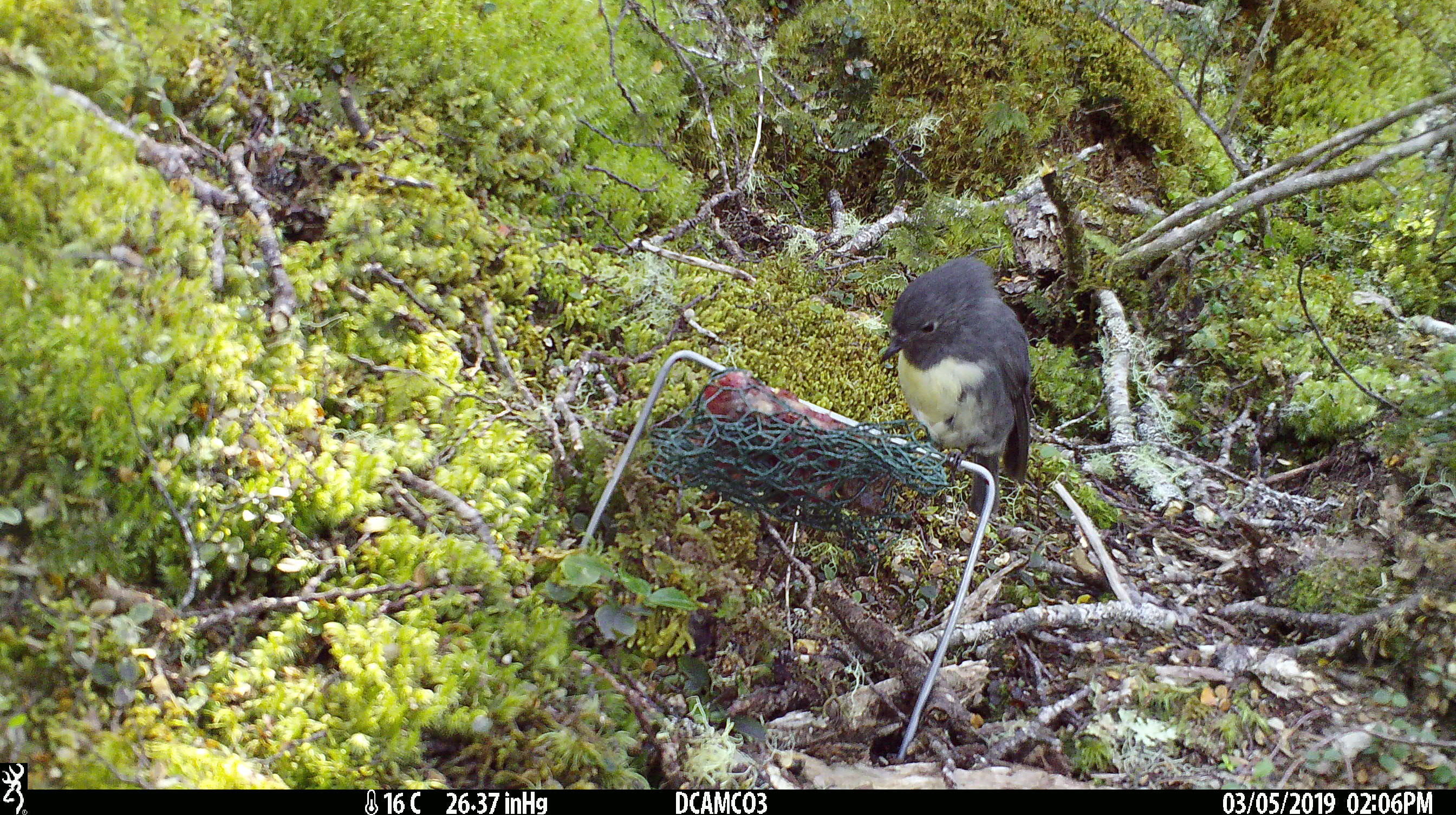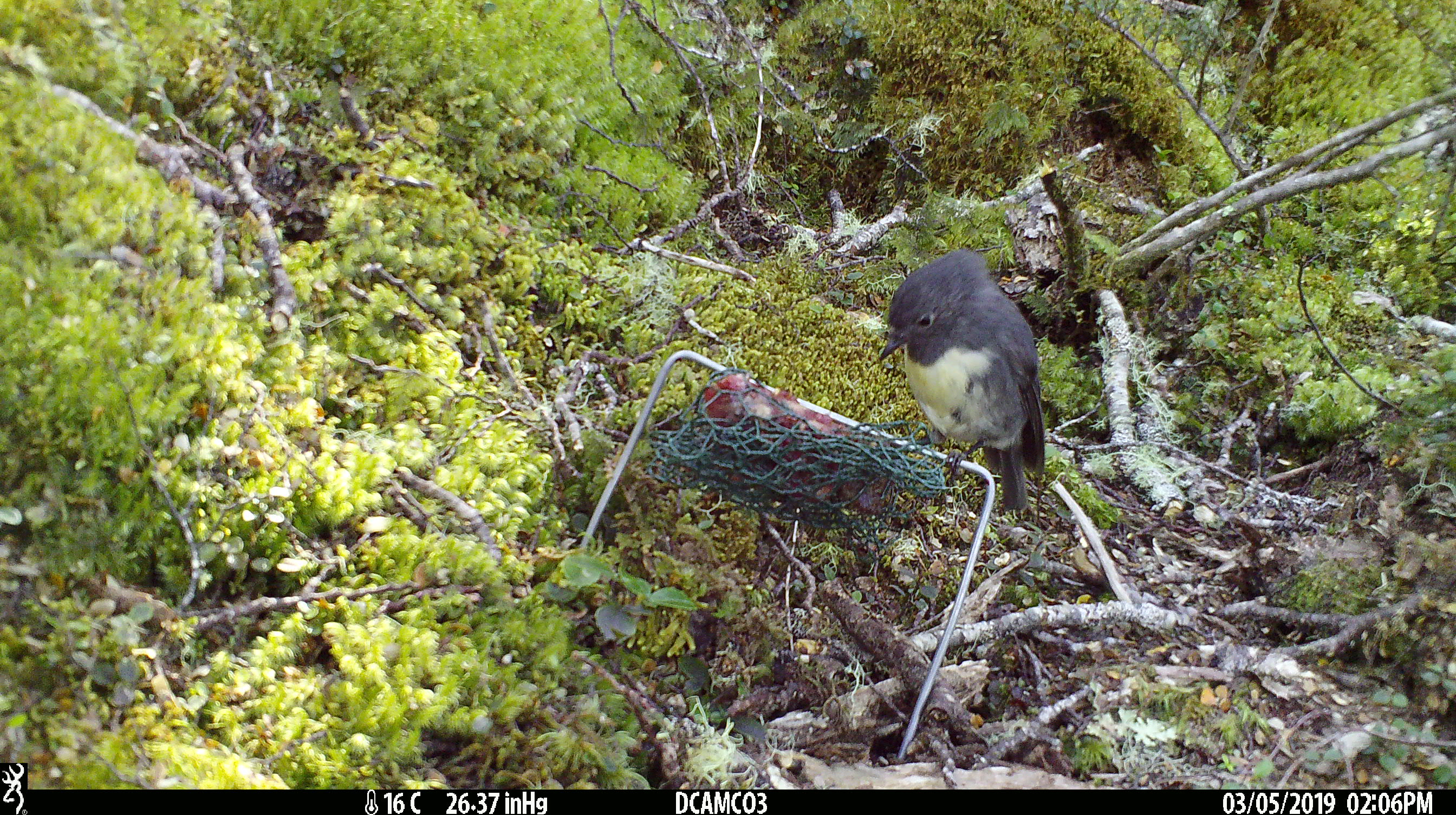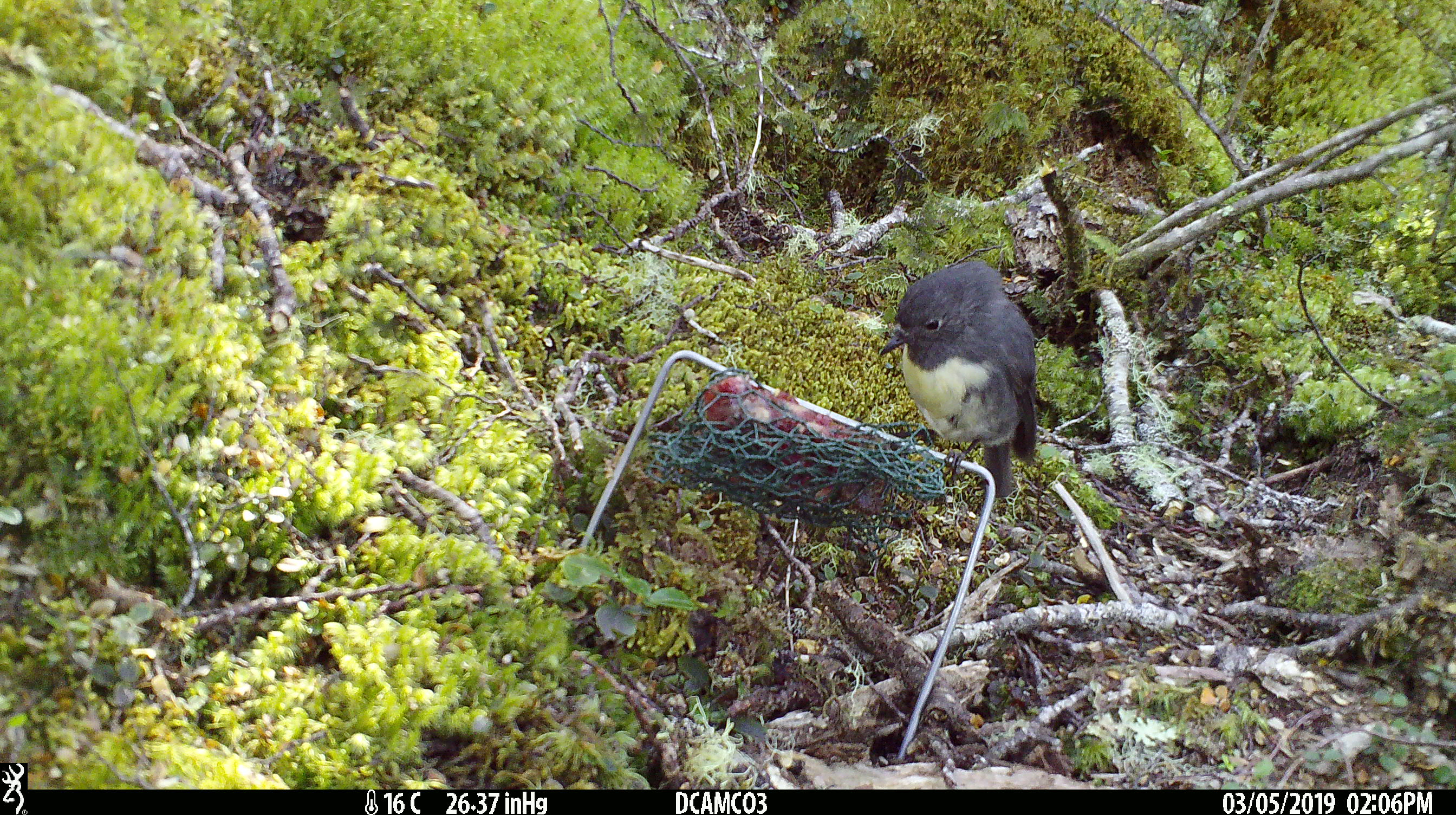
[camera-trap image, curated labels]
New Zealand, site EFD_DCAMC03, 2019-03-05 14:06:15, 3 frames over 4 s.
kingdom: Animalia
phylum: Chordata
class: Aves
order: Passeriformes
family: Petroicidae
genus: Petroica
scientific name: Petroica australis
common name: new zealand robin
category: robin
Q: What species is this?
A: Robin (new zealand robin) (Petroica australis).